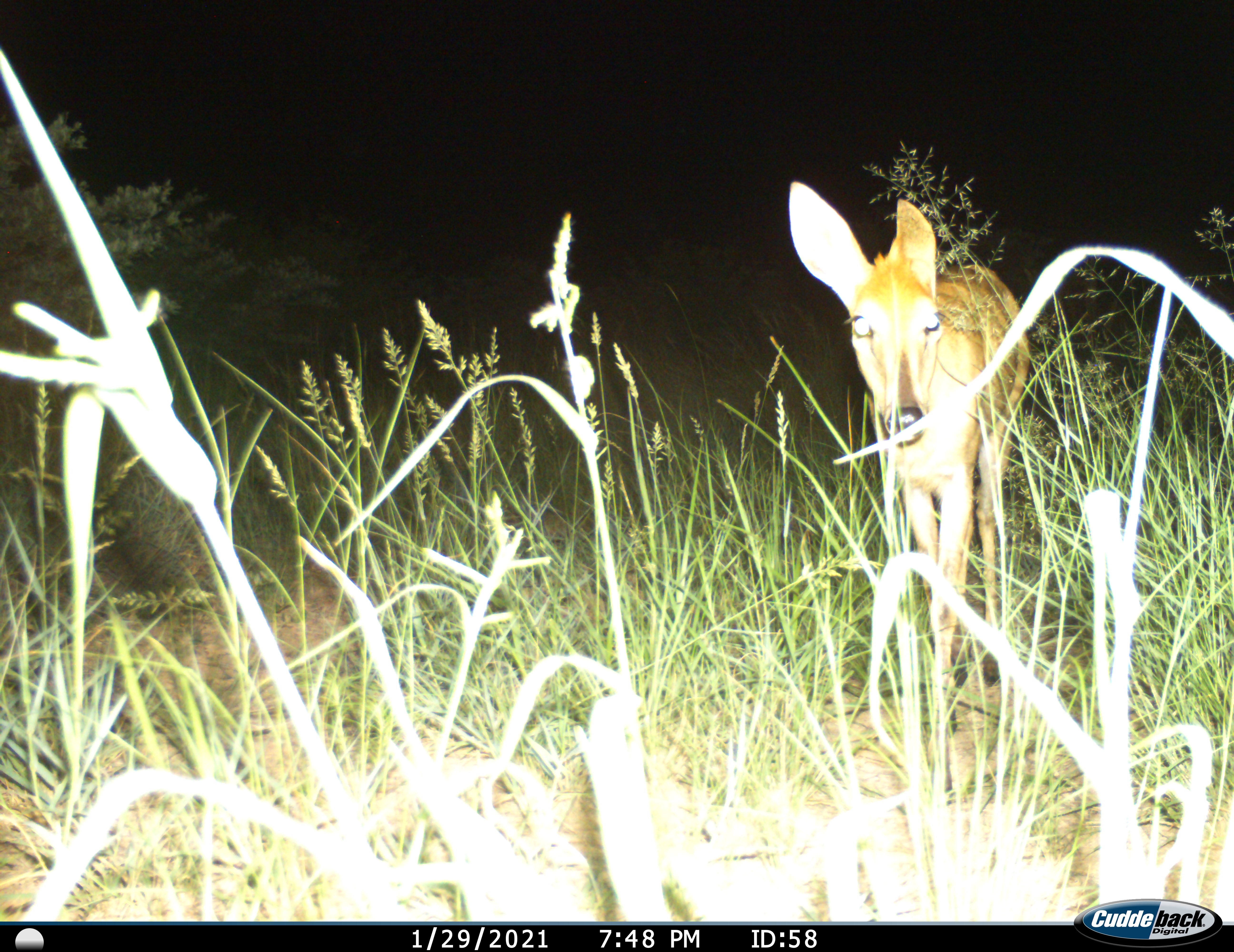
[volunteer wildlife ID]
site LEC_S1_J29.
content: unidentified animal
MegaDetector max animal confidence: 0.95